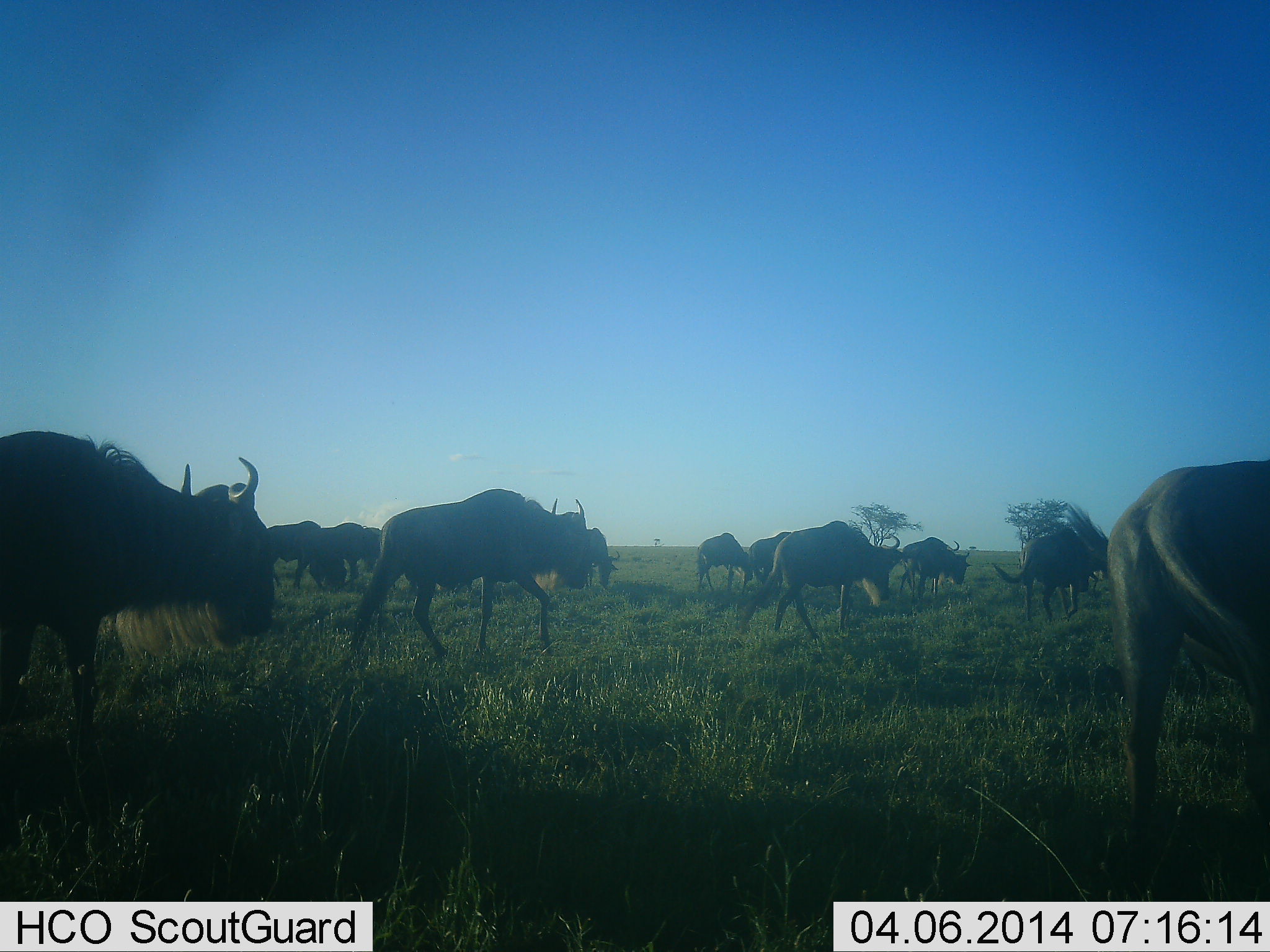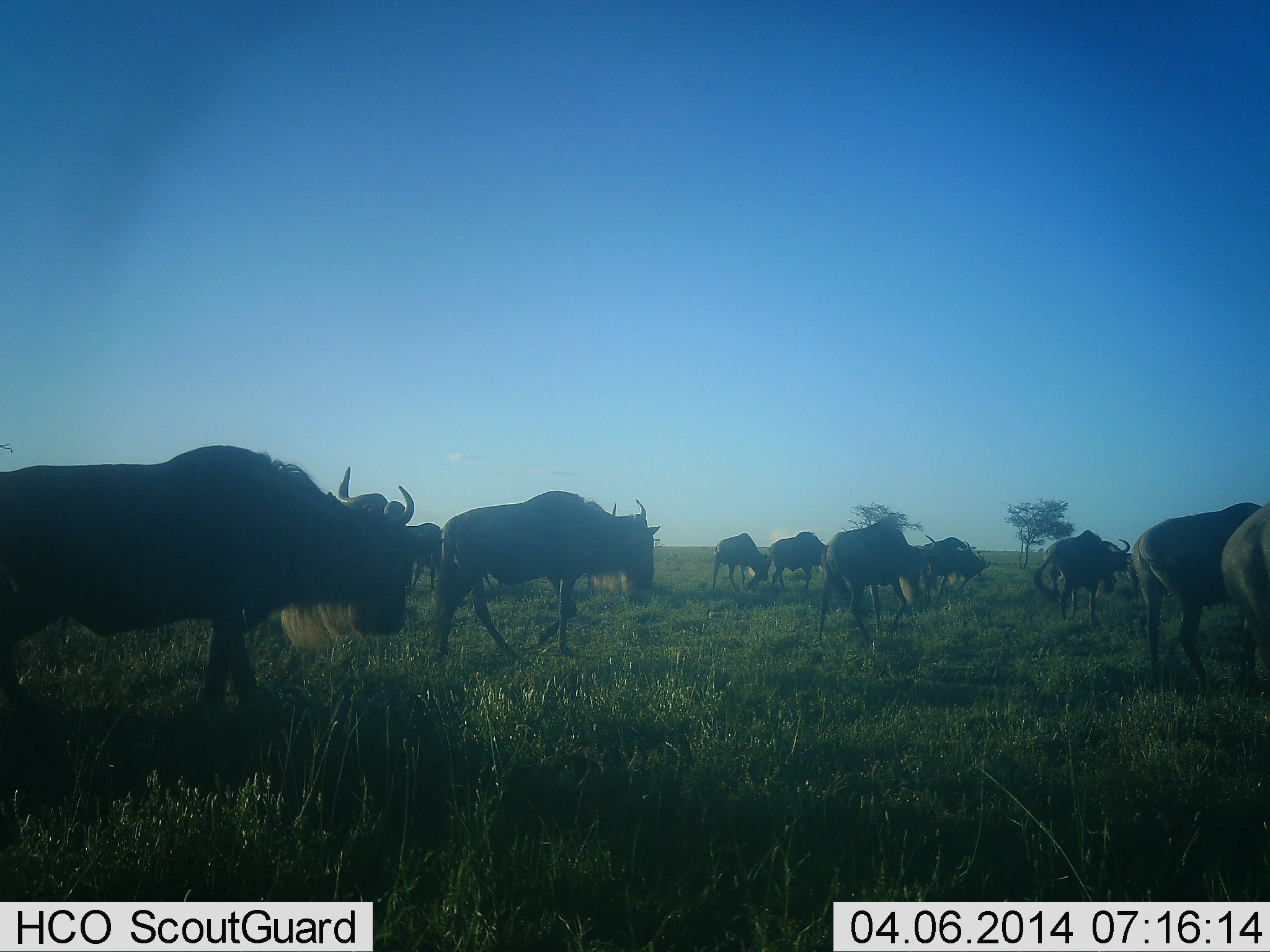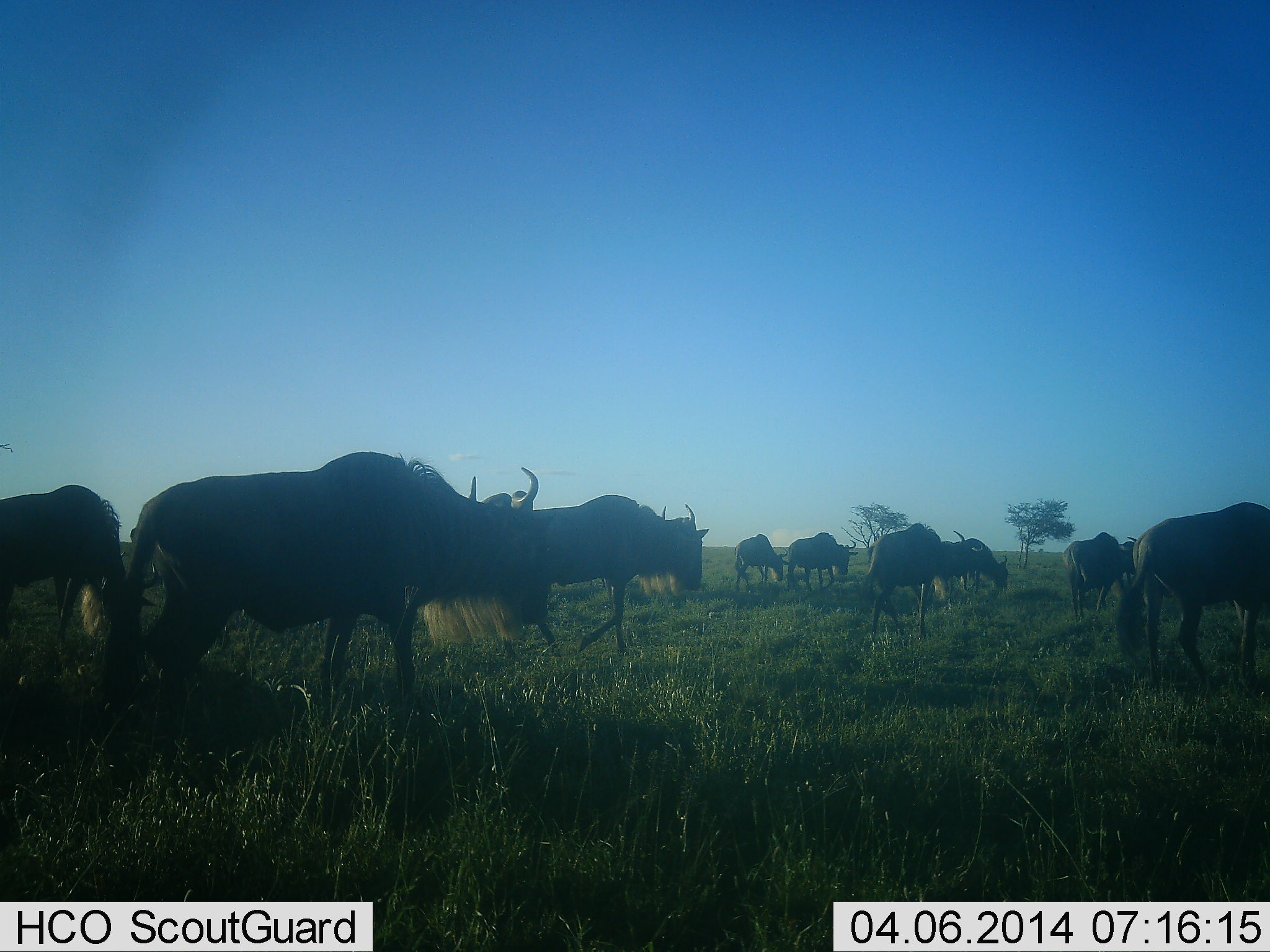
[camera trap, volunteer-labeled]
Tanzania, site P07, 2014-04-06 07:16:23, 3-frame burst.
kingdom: Animalia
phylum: Chordata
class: Mammalia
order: Artiodactyla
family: Bovidae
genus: Connochaetes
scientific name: Connochaetes taurinus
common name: blue wildebeest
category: wildebeest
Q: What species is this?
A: Wildebeest (blue wildebeest) (Connochaetes taurinus).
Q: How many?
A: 11-50.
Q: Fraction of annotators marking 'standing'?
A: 20%.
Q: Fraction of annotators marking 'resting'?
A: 0%.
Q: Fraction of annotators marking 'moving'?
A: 90%.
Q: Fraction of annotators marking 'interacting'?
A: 10%.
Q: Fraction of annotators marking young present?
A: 0%.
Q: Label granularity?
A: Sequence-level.